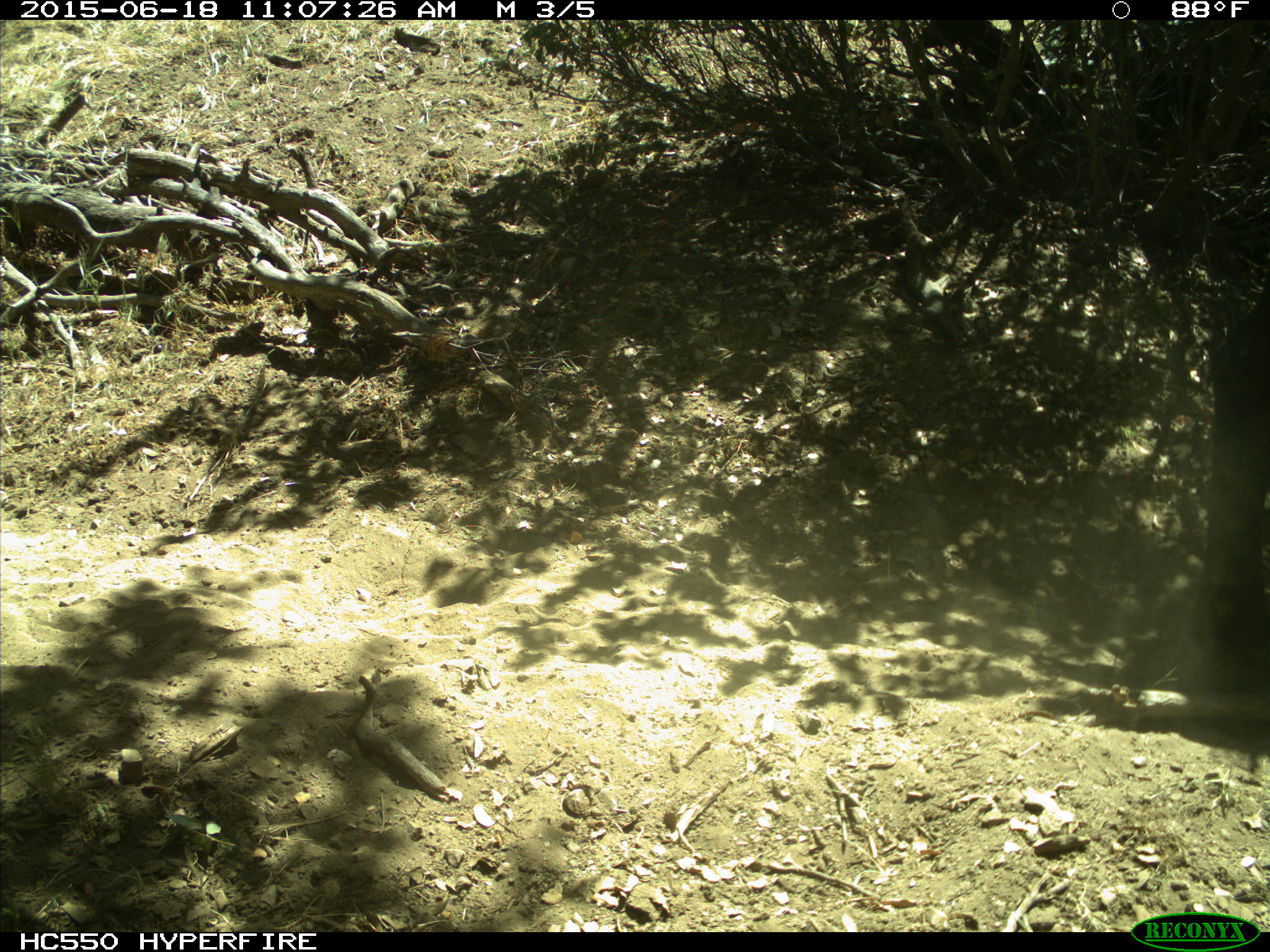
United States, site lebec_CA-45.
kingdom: Animalia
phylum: Chordata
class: Mammalia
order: Artiodactyla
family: Bovidae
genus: Bos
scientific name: Bos taurus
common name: domestic cow